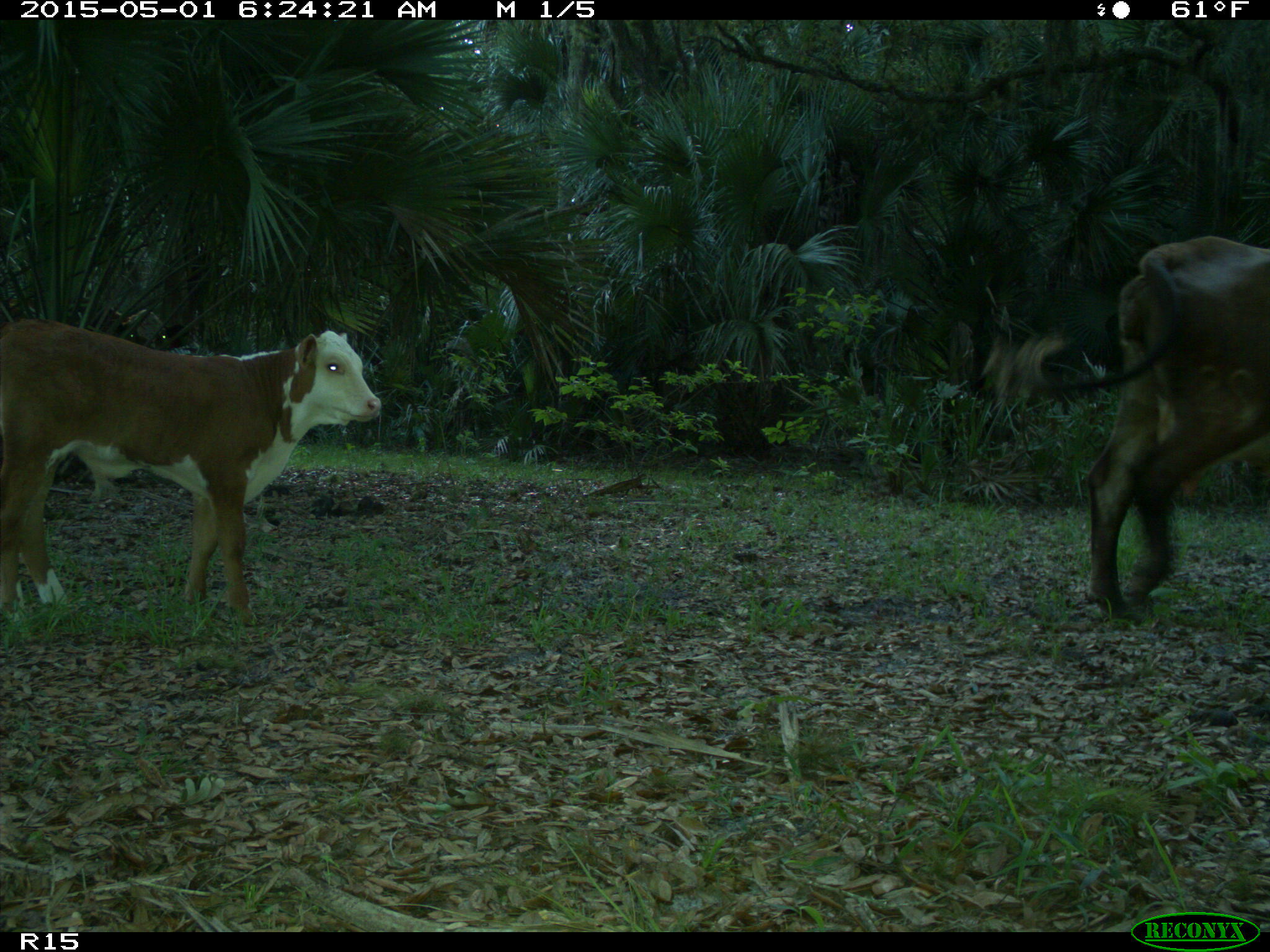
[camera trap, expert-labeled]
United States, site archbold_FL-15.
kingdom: Animalia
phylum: Chordata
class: Mammalia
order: Artiodactyla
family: Bovidae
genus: Bos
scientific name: Bos taurus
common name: domestic cow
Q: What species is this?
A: Bos taurus (domestic cow).